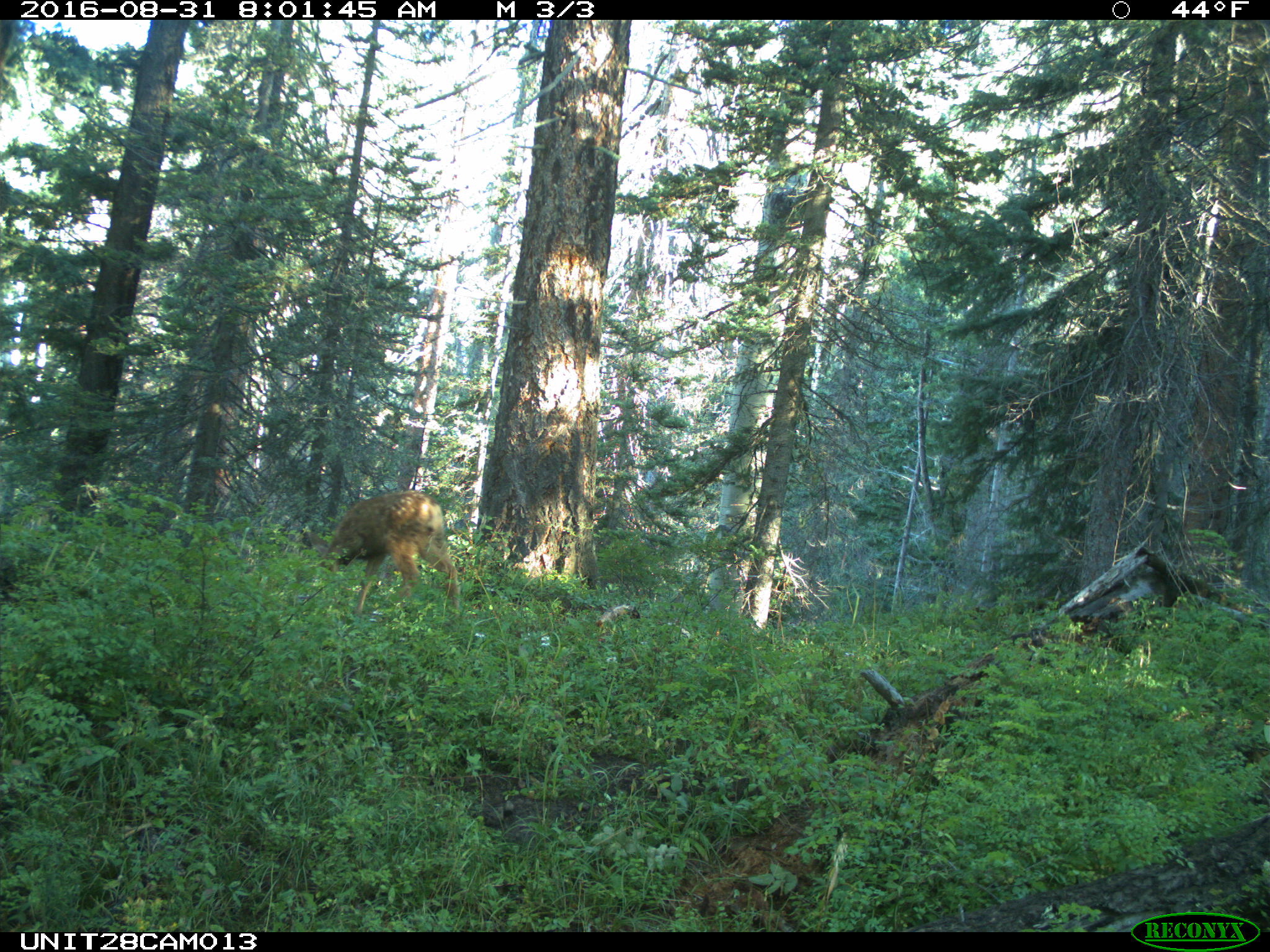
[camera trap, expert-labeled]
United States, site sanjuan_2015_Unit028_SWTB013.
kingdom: Animalia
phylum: Chordata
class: Mammalia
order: Artiodactyla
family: Cervidae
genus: Odocoileus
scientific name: Odocoileus hemionus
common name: mule deer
Odocoileus hemionus (mule deer).